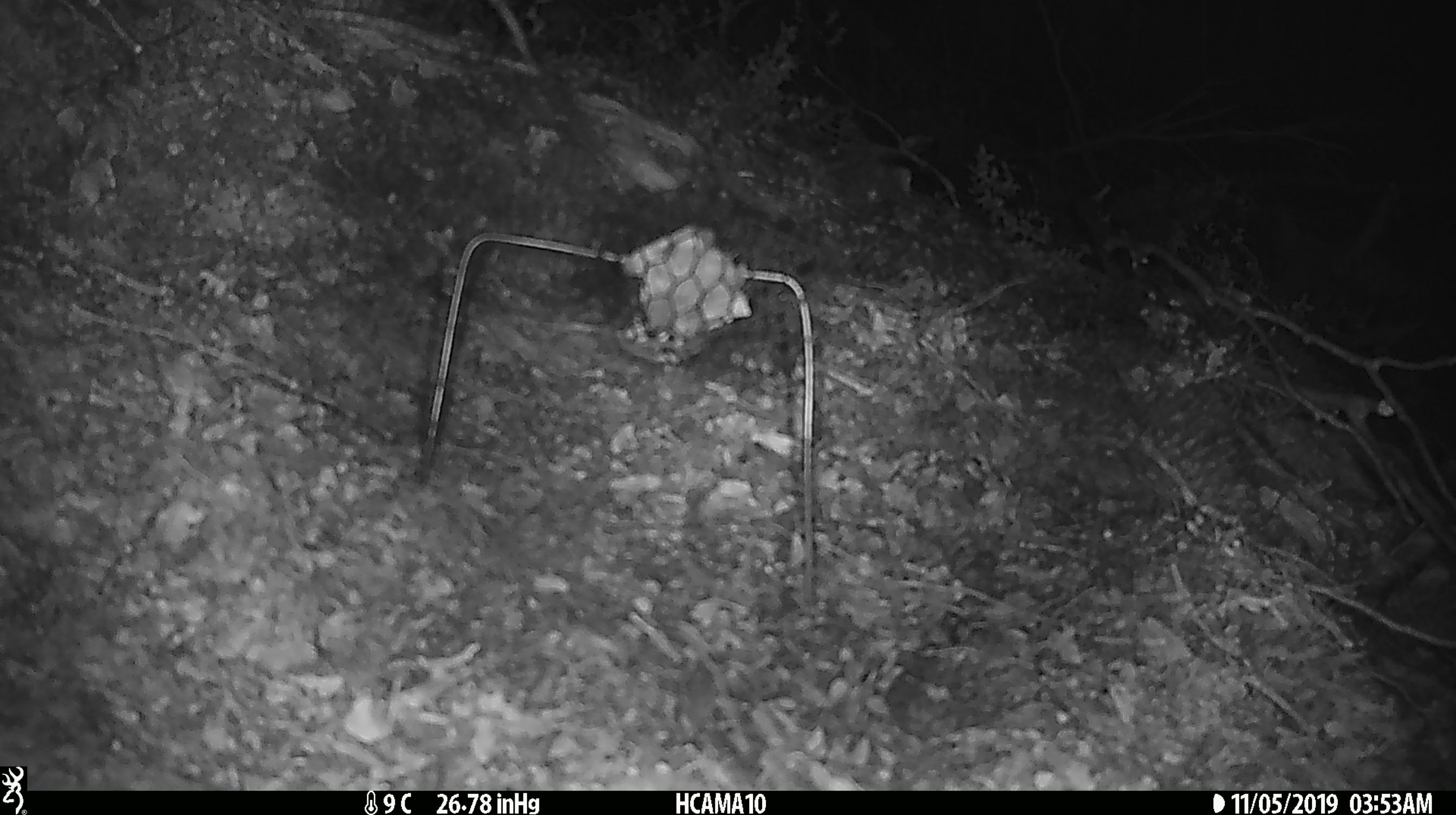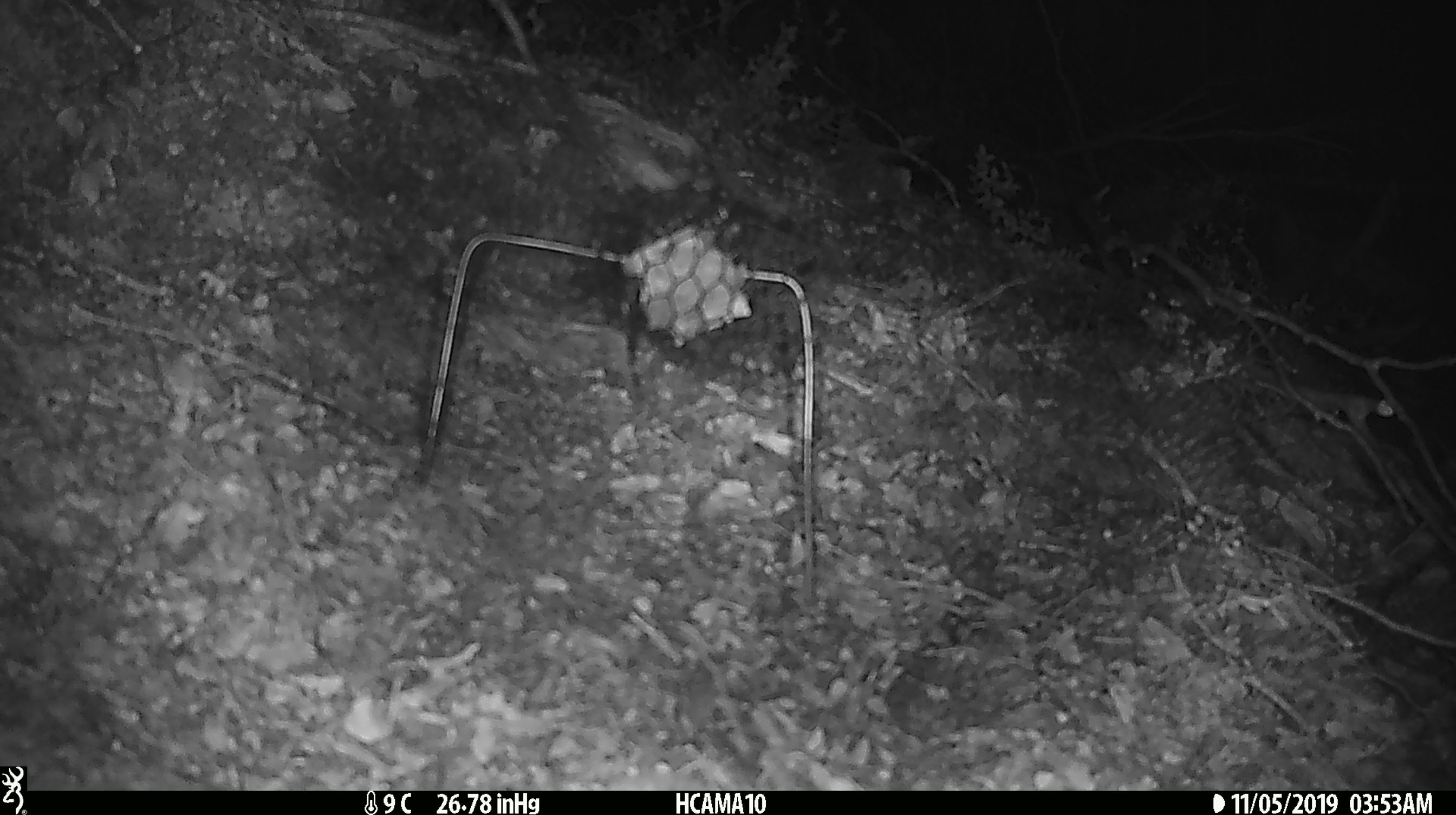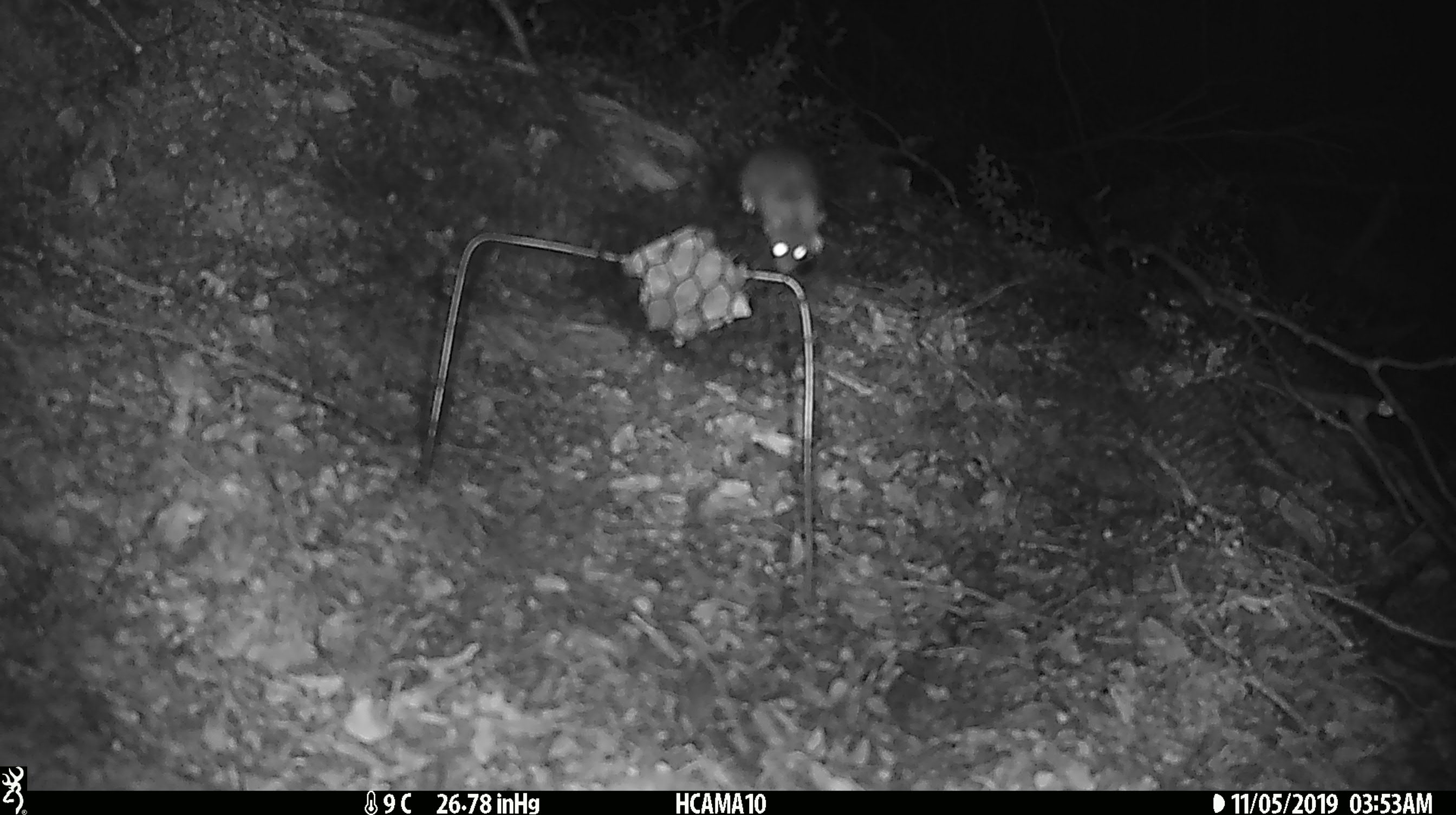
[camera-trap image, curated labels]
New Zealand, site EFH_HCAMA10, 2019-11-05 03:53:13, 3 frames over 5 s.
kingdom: Animalia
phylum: Chordata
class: Mammalia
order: Rodentia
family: Muridae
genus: Mus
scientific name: Mus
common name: mouse